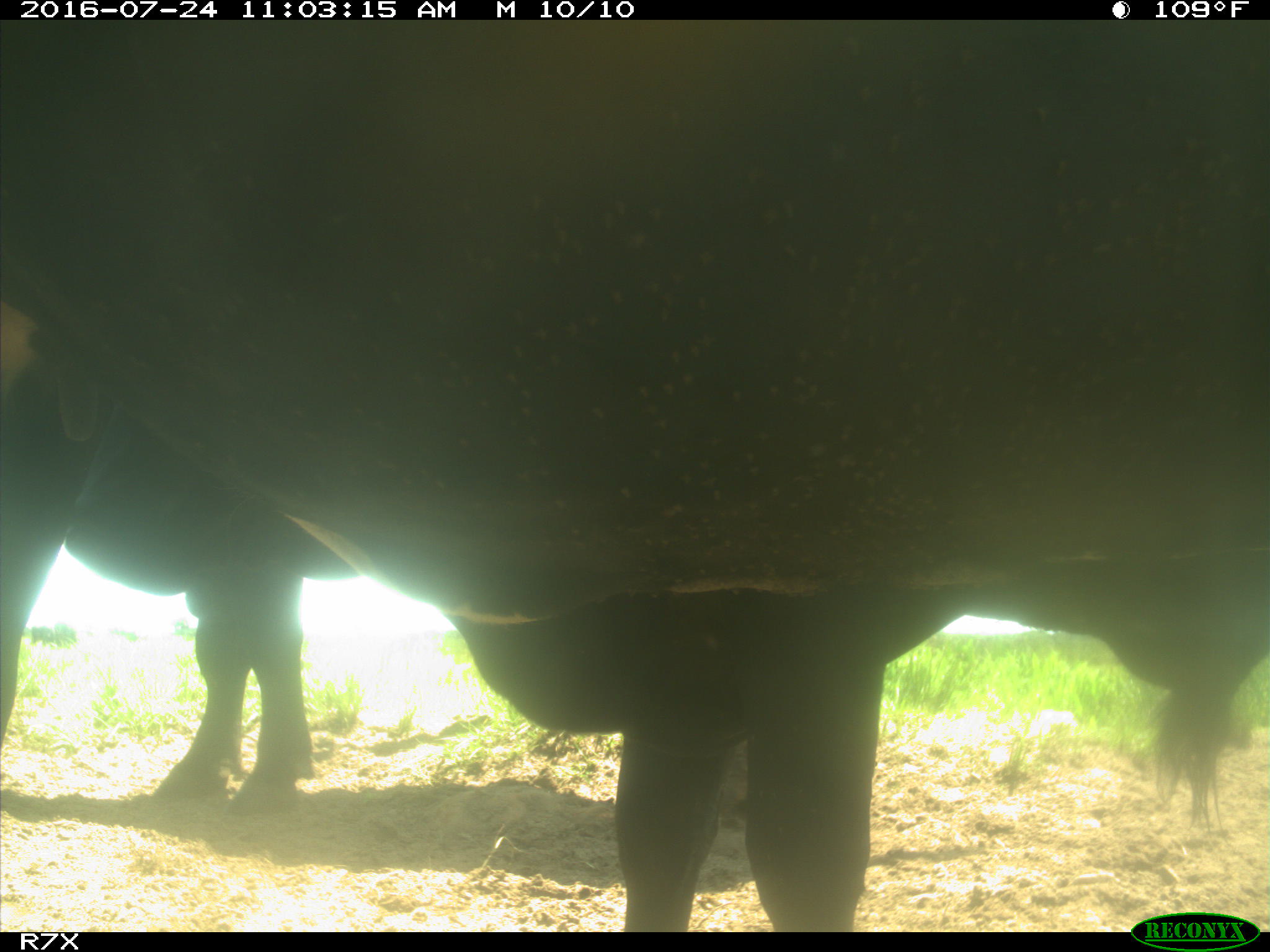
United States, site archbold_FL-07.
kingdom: Animalia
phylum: Chordata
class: Mammalia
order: Artiodactyla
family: Bovidae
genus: Bos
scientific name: Bos taurus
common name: domestic cow